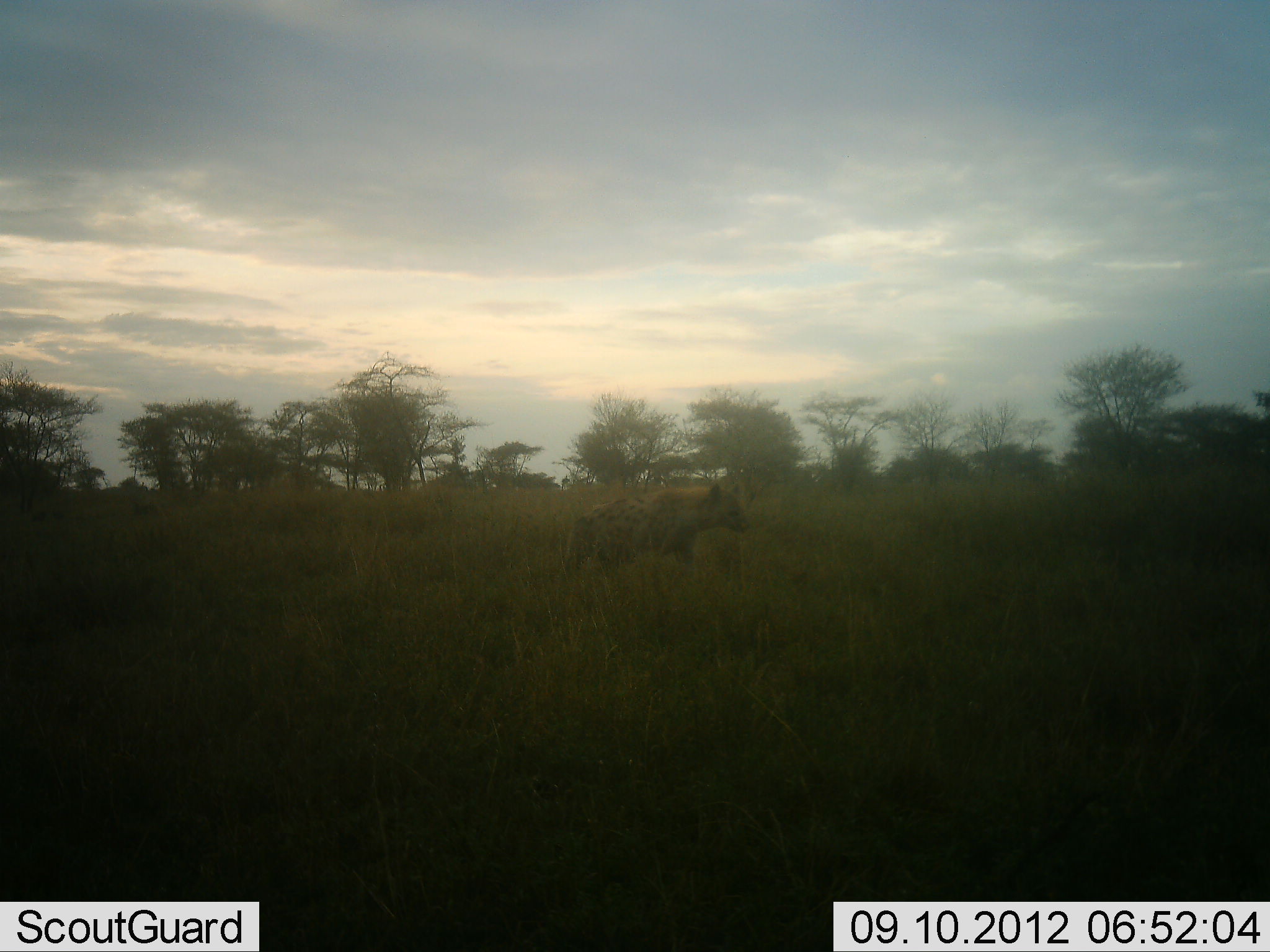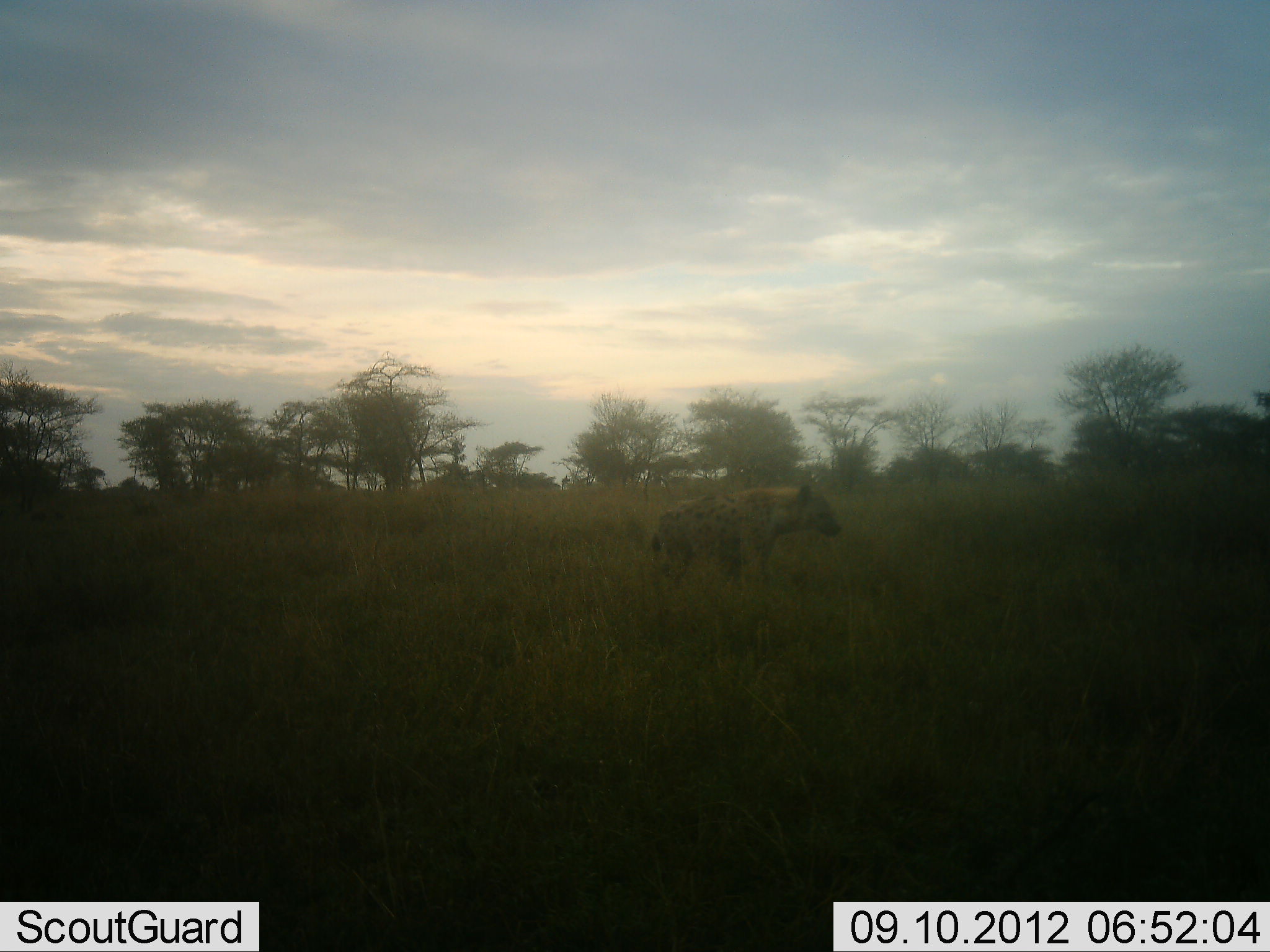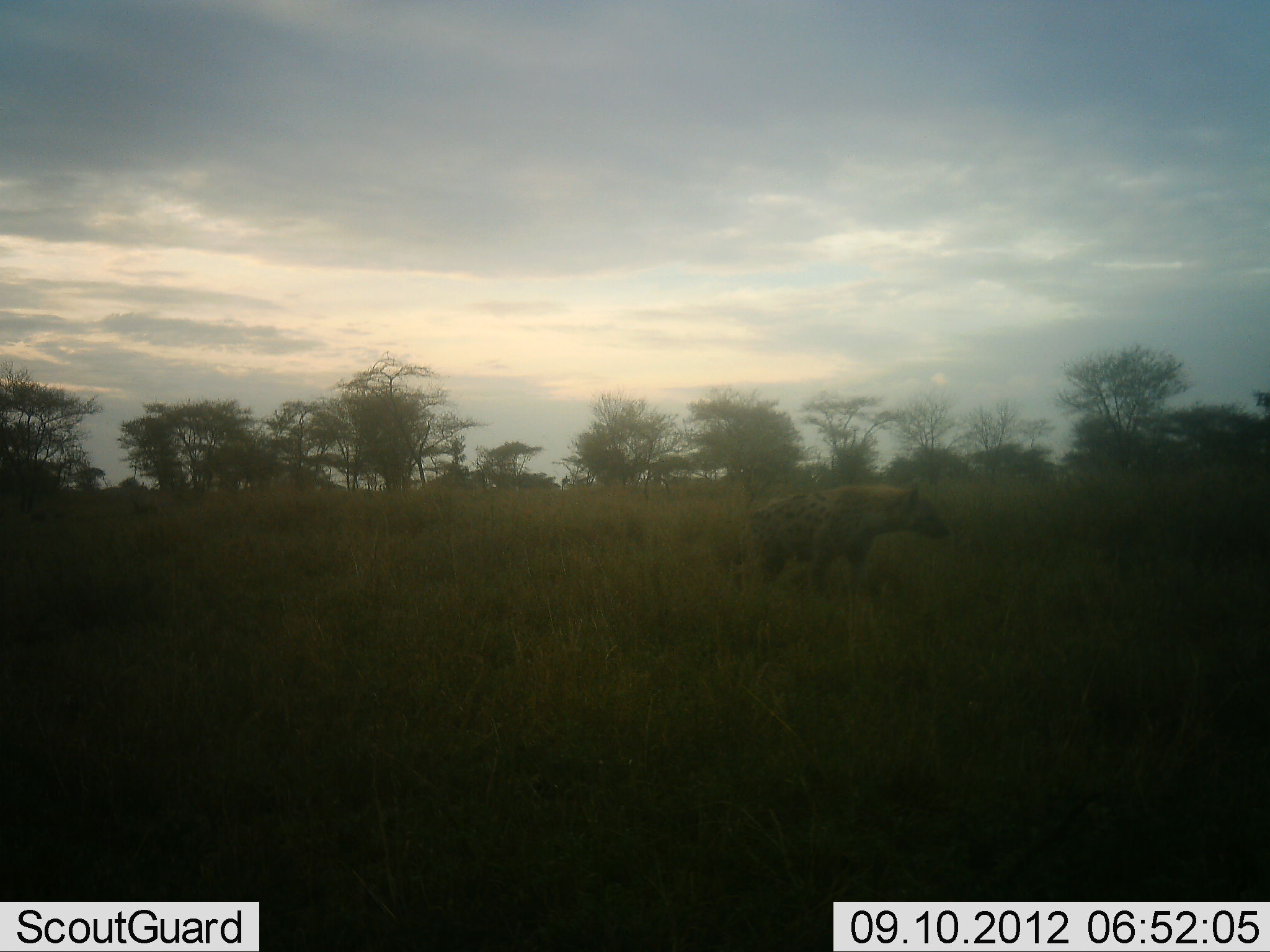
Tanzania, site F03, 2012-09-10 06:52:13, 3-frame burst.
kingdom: Animalia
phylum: Chordata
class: Mammalia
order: Carnivora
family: Hyaenidae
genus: Crocuta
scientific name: Crocuta crocuta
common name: spotted hyena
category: hyenaspotted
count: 1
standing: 0%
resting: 0%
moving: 100%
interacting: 0%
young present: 0%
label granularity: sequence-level